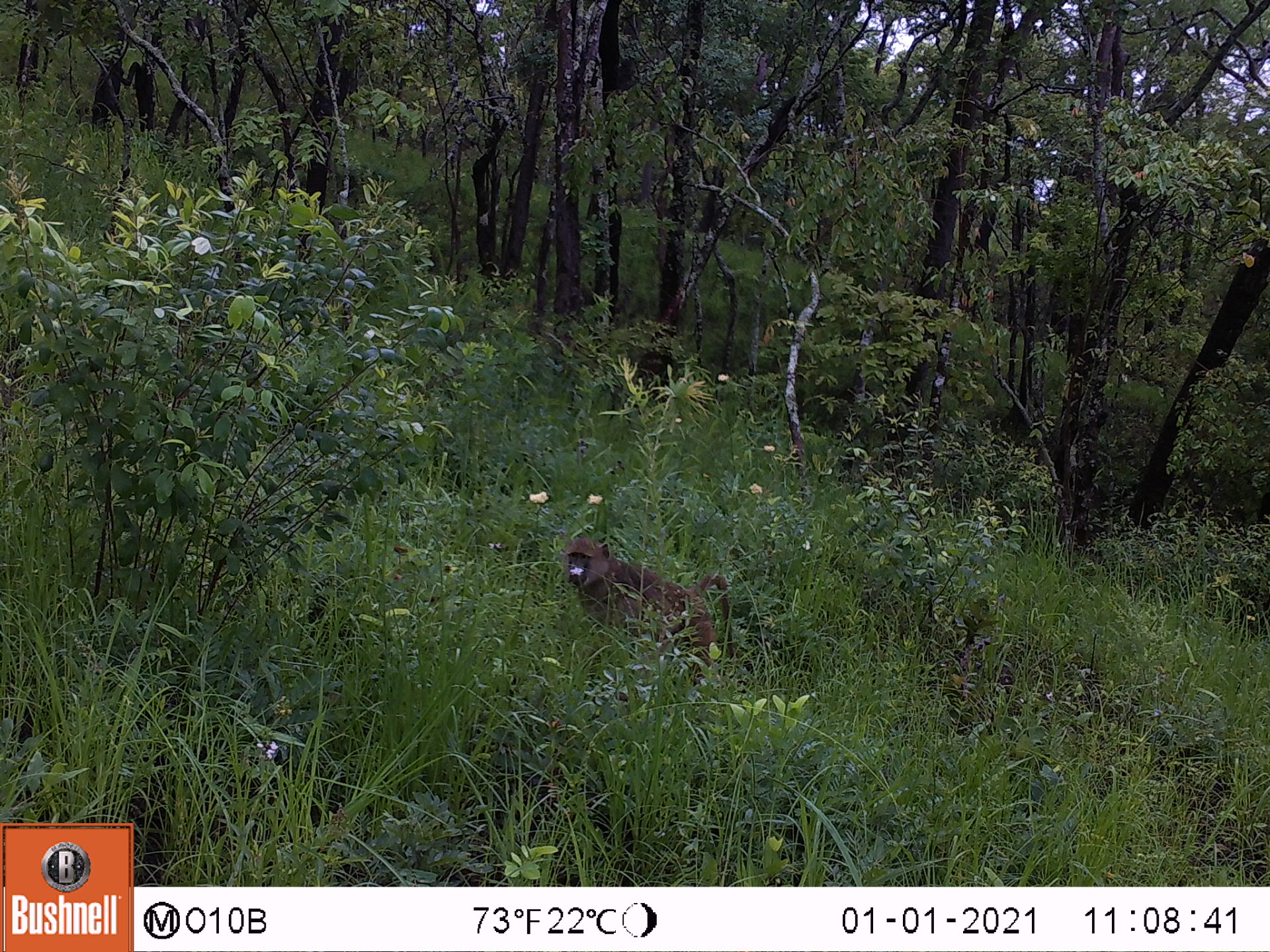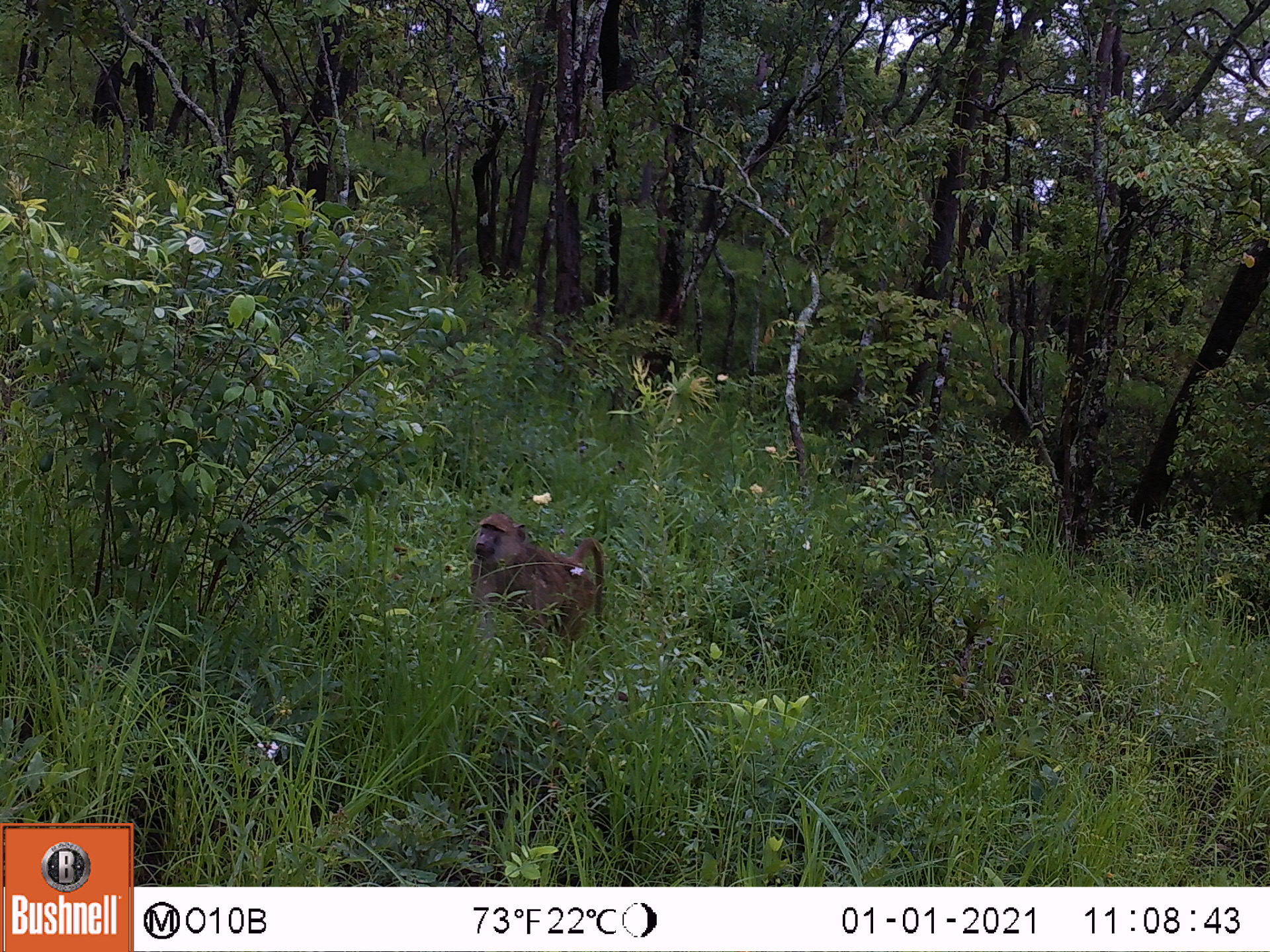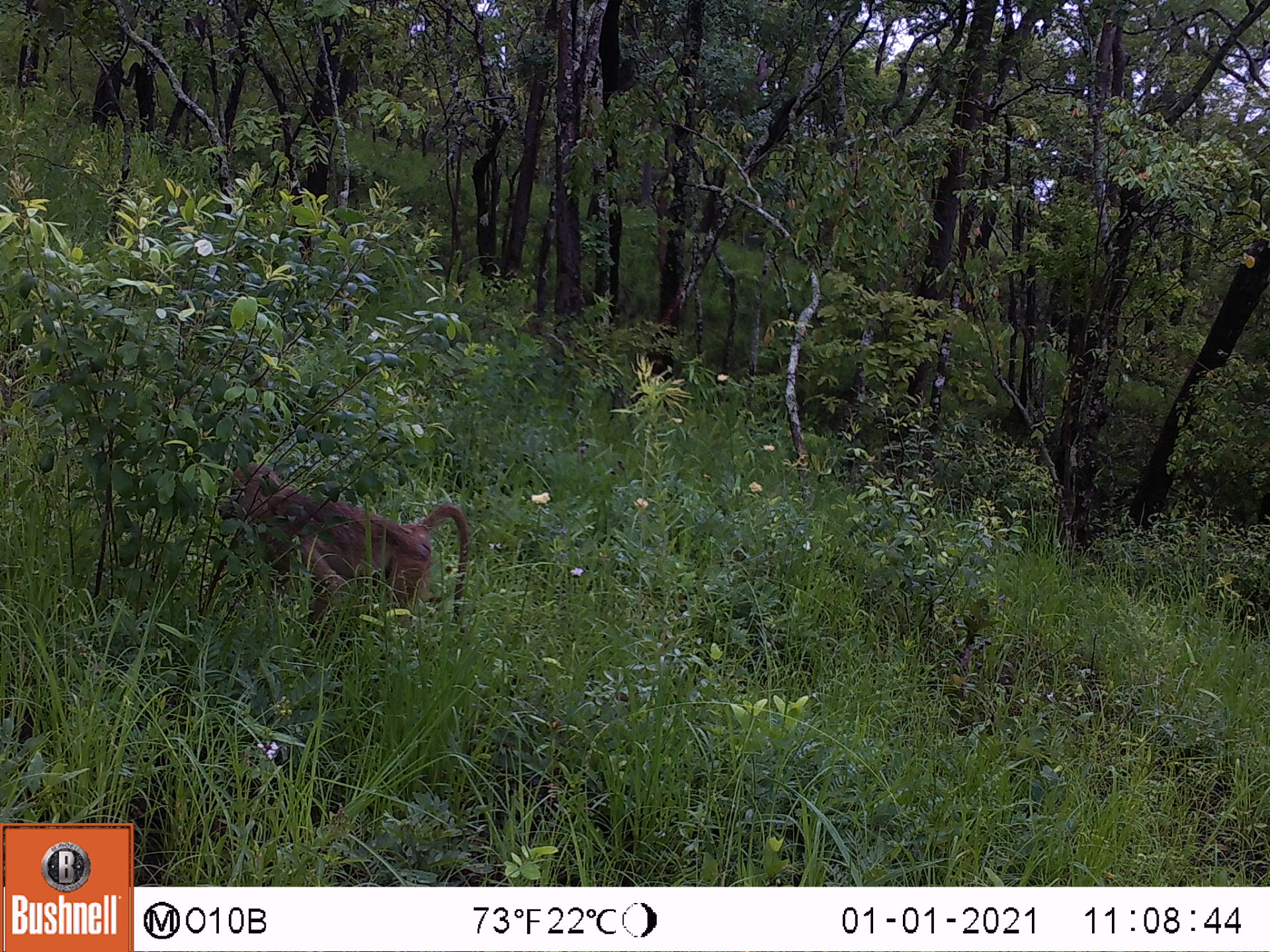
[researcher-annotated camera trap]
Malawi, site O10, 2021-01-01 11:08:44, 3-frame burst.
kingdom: Animalia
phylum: Chordata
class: Mammalia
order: Primates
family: Cercopithecidae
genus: Papio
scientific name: Papio cynocephalus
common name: yellow baboon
Yellow baboon (Papio cynocephalus), count 1.